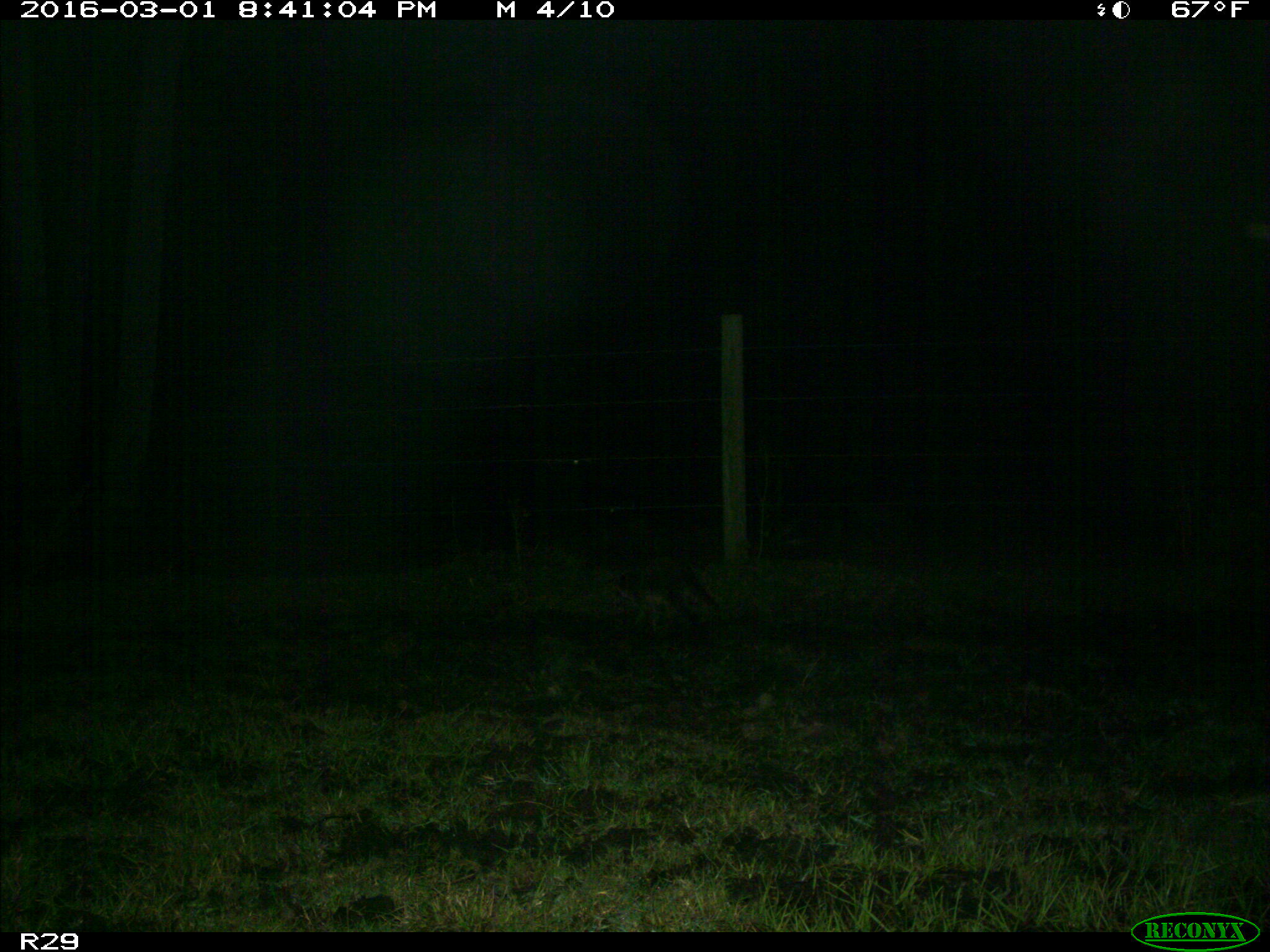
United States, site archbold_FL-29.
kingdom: Animalia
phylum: Chordata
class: Mammalia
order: Carnivora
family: Procyonidae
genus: Procyon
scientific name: Procyon lotor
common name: common raccoon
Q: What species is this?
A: Procyon lotor (common raccoon).